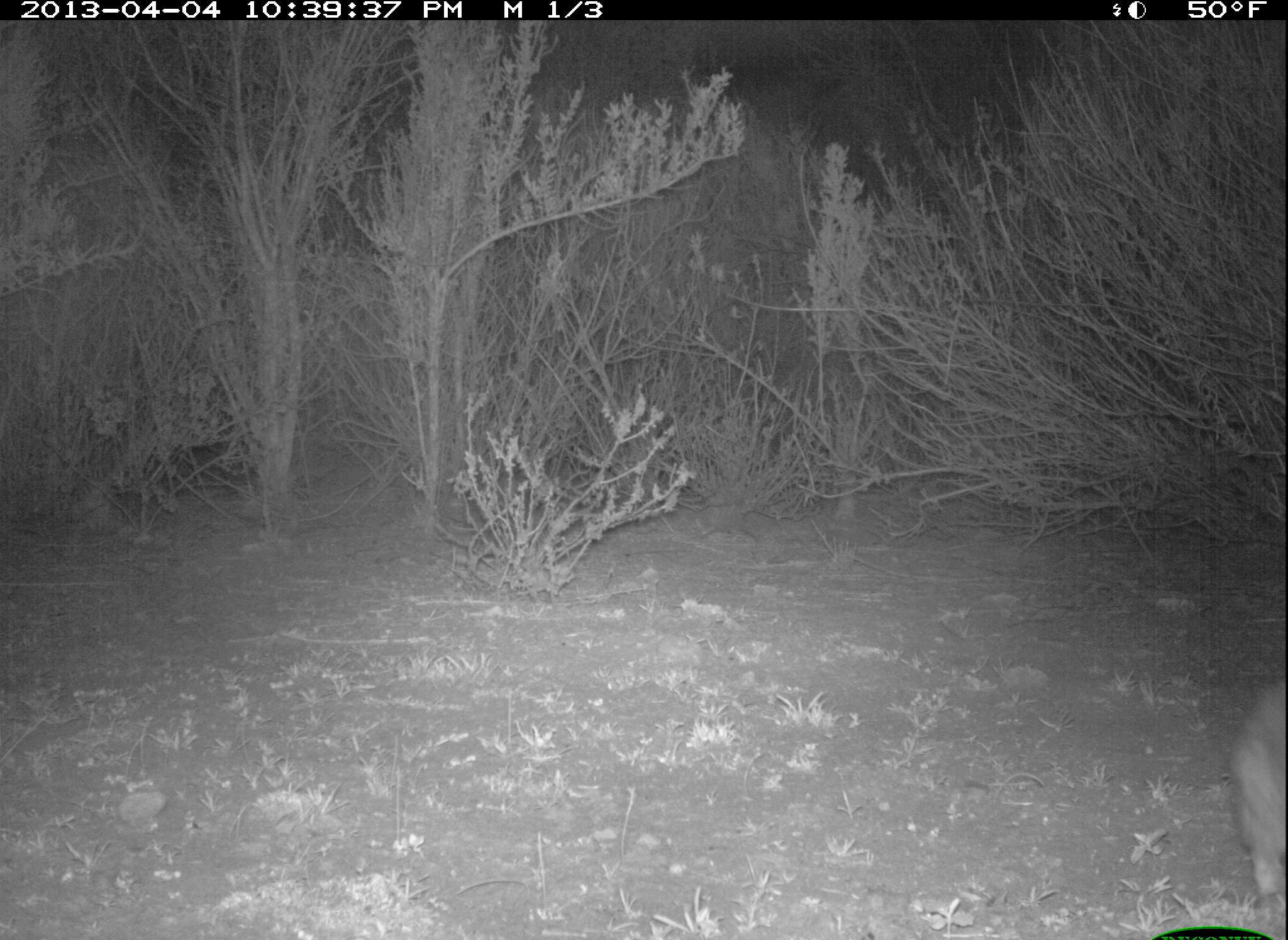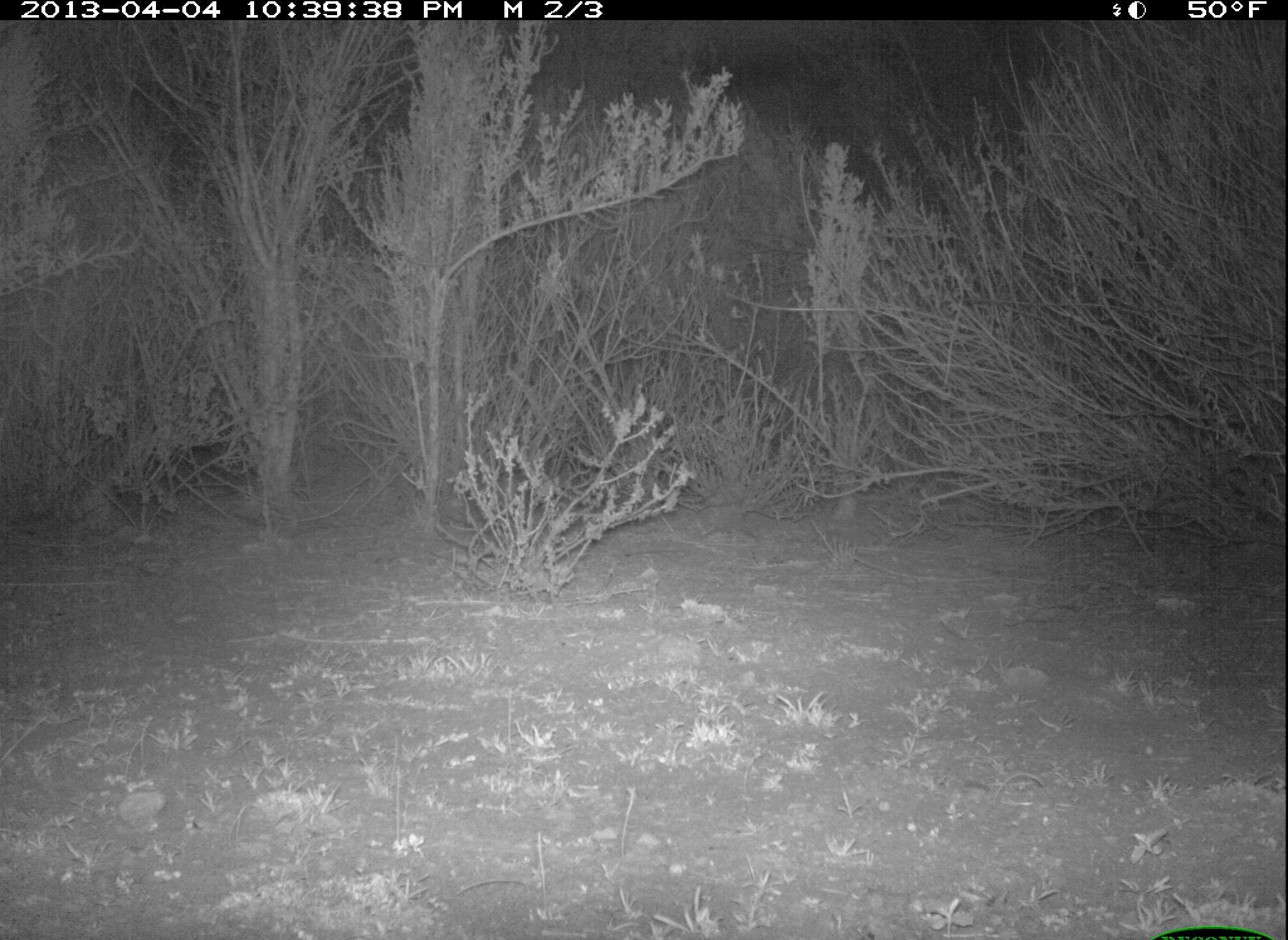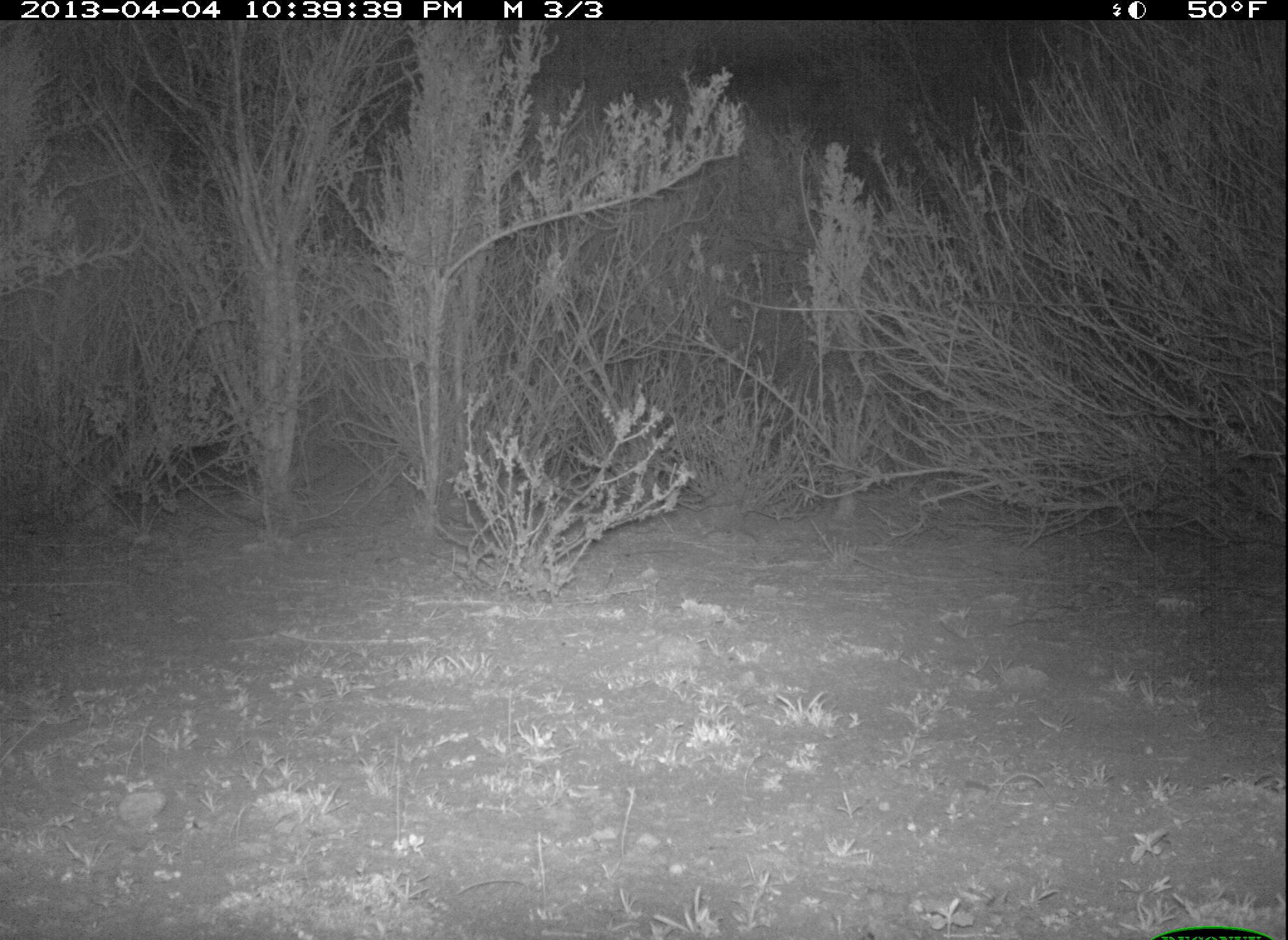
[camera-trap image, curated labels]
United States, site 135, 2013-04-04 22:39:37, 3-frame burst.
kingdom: Animalia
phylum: Chordata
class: Mammalia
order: Lagomorpha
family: Leporidae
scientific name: Leporidae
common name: rabbits and hares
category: rabbit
Rabbit (rabbits and hares) (Leporidae).